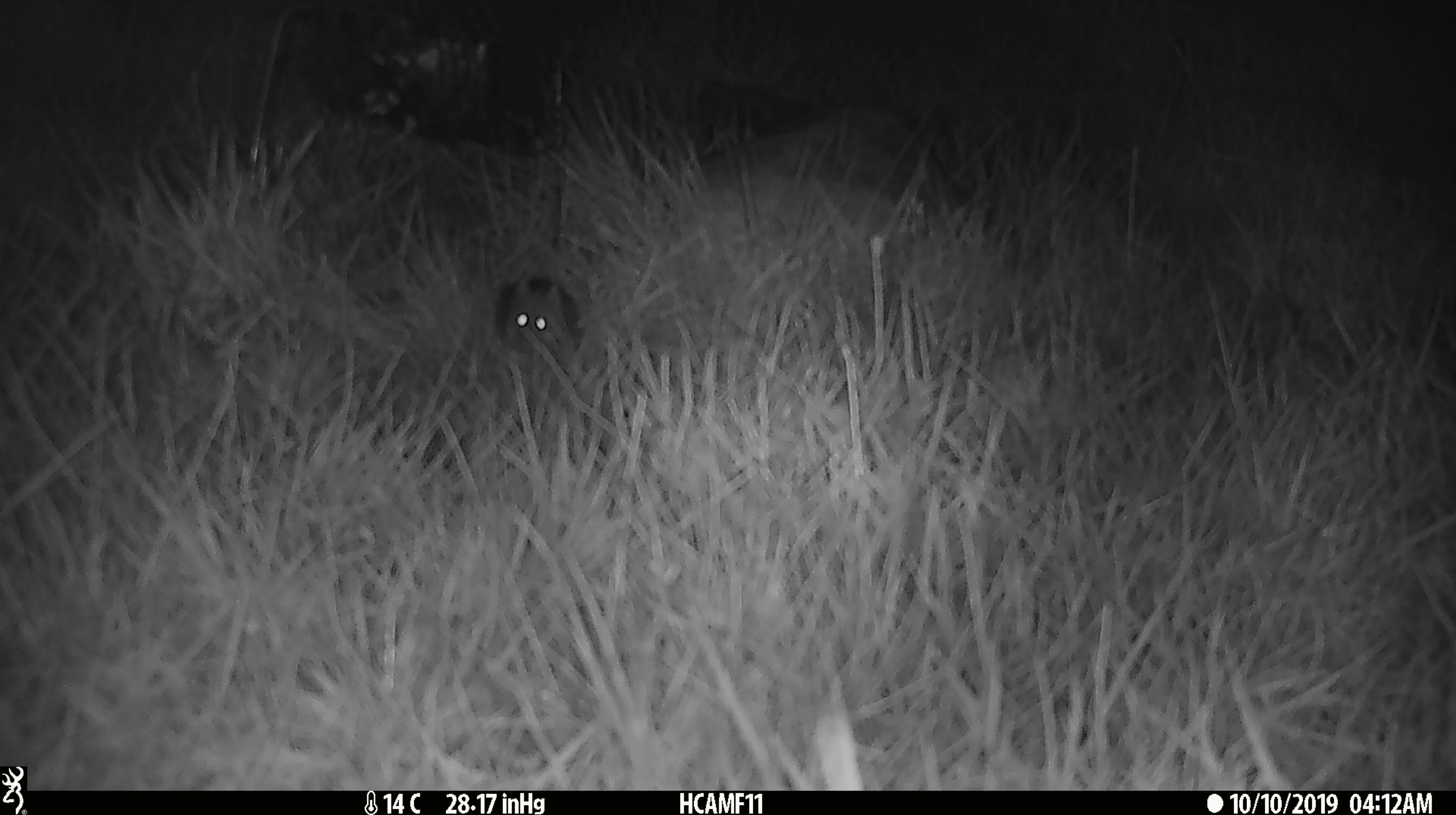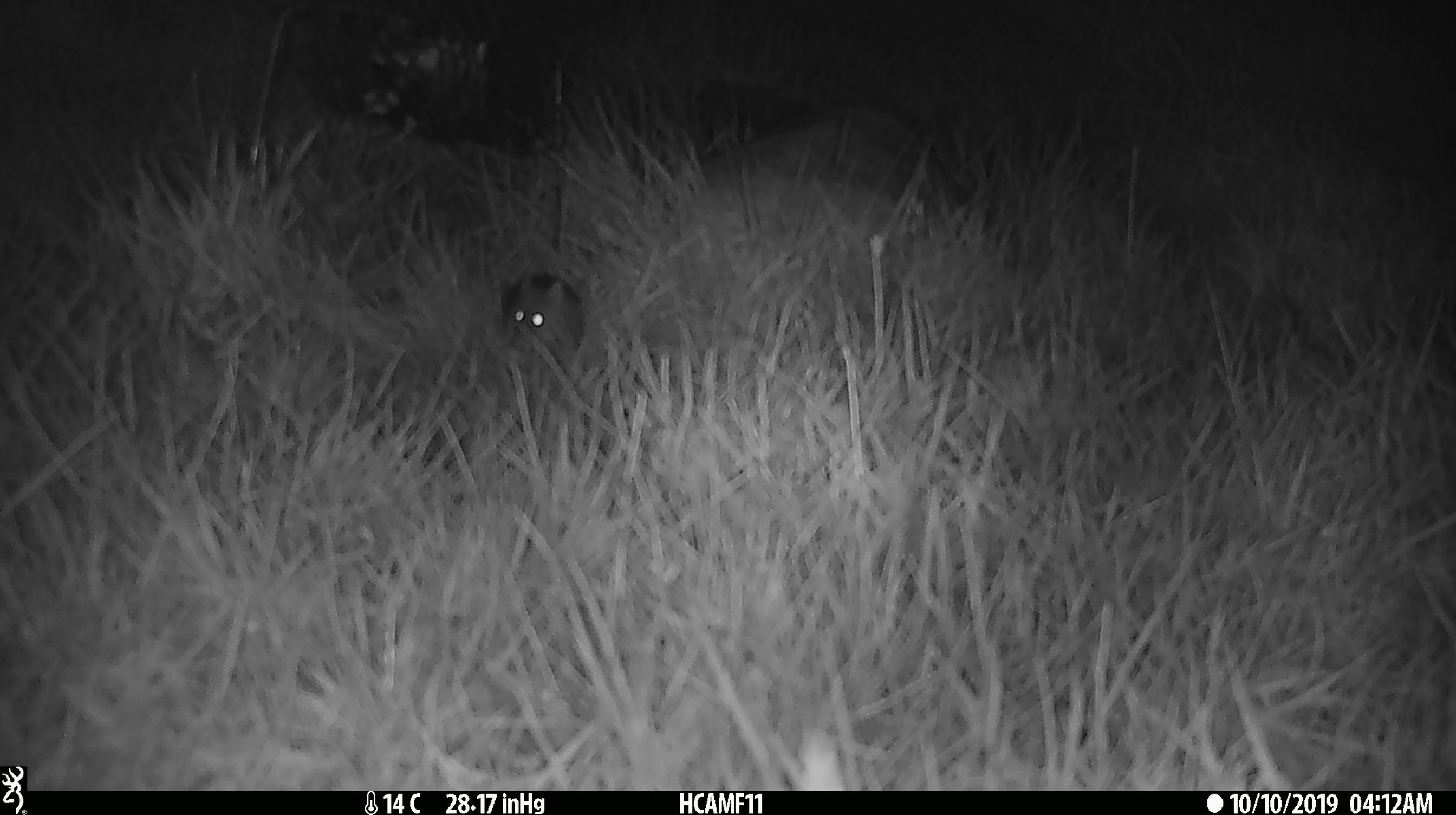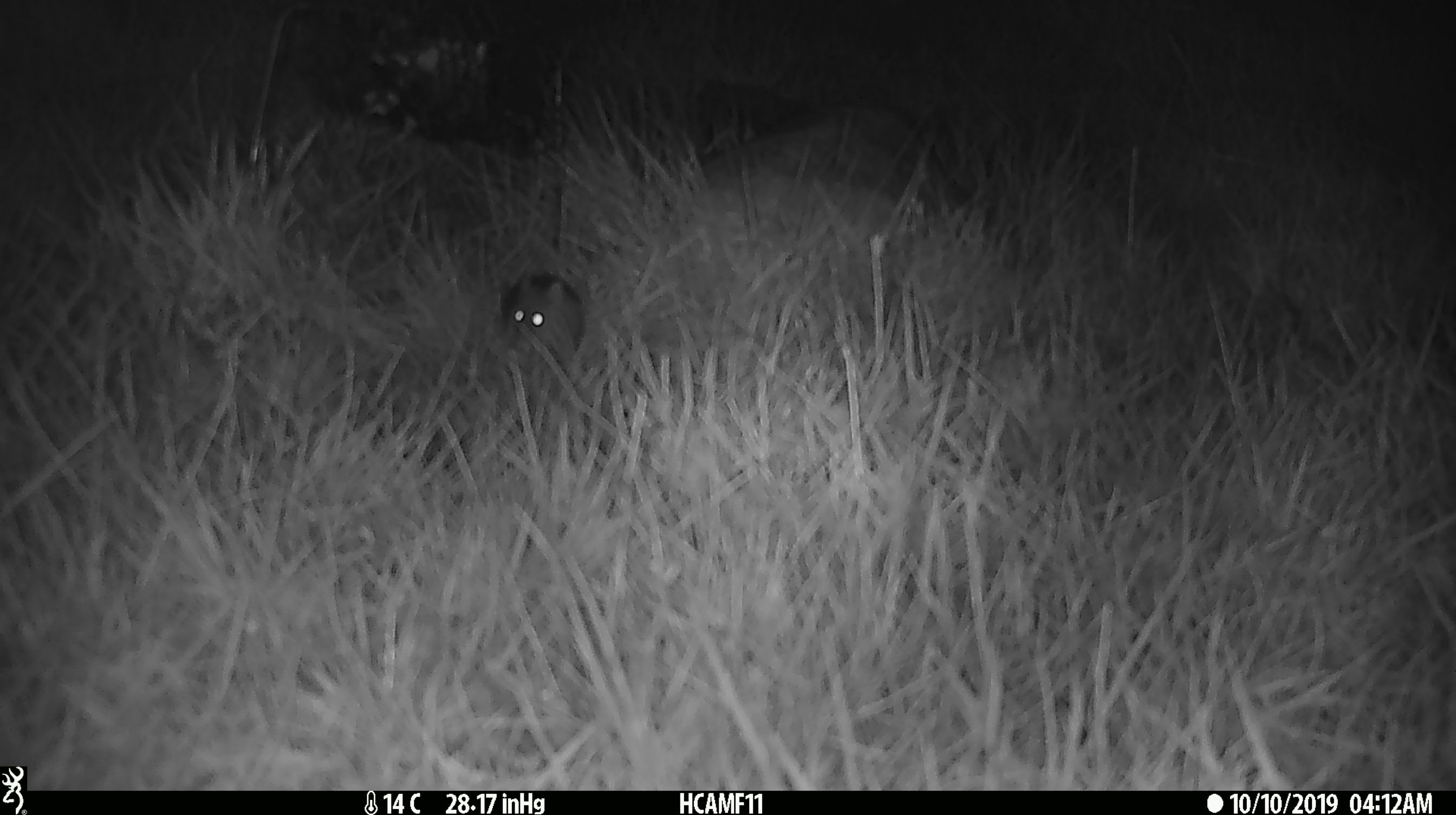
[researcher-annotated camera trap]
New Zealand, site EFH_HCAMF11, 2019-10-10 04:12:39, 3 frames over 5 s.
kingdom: Animalia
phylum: Chordata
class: Mammalia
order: Rodentia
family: Muridae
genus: Mus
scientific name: Mus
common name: mouse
Mouse (Mus).